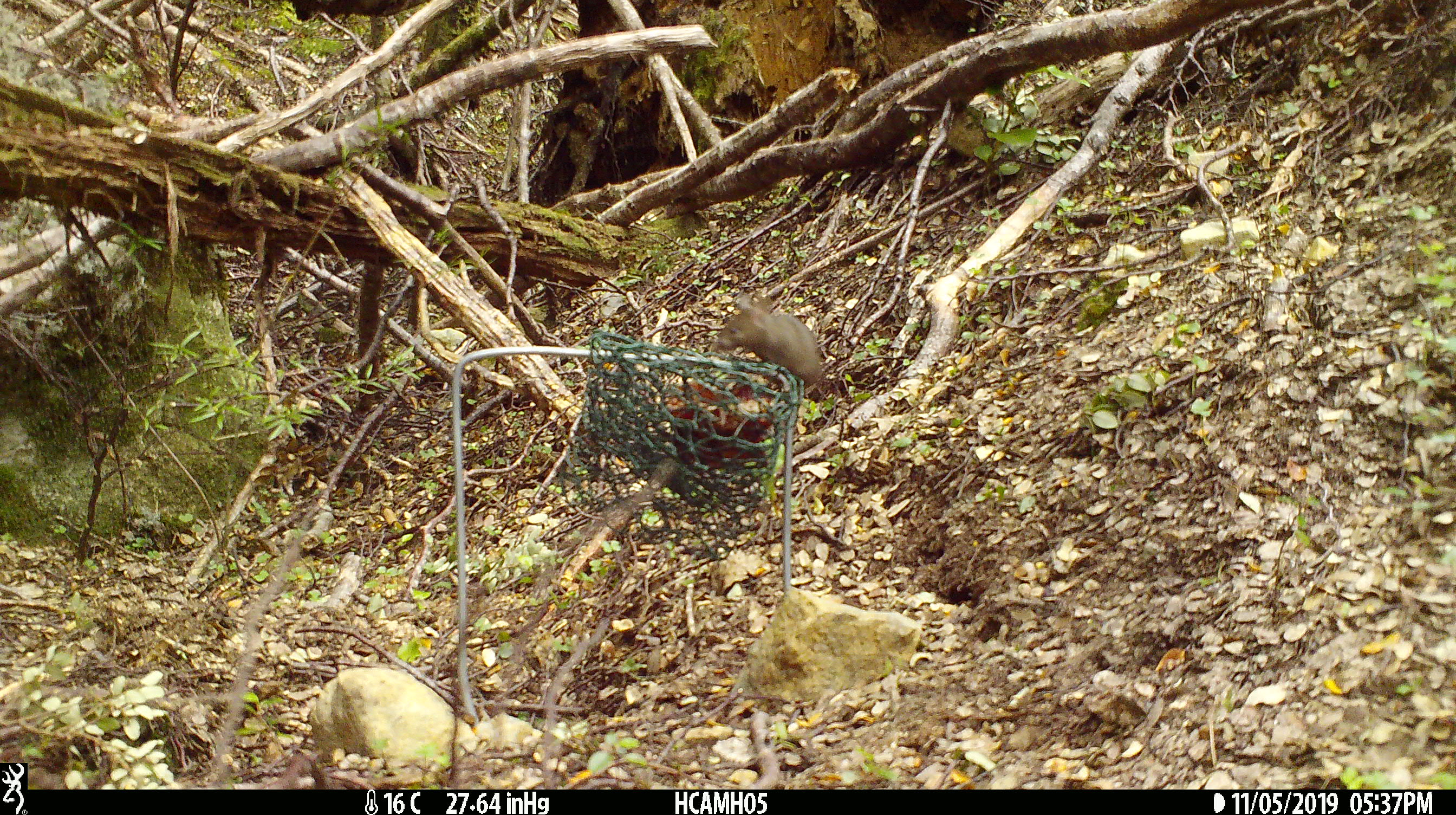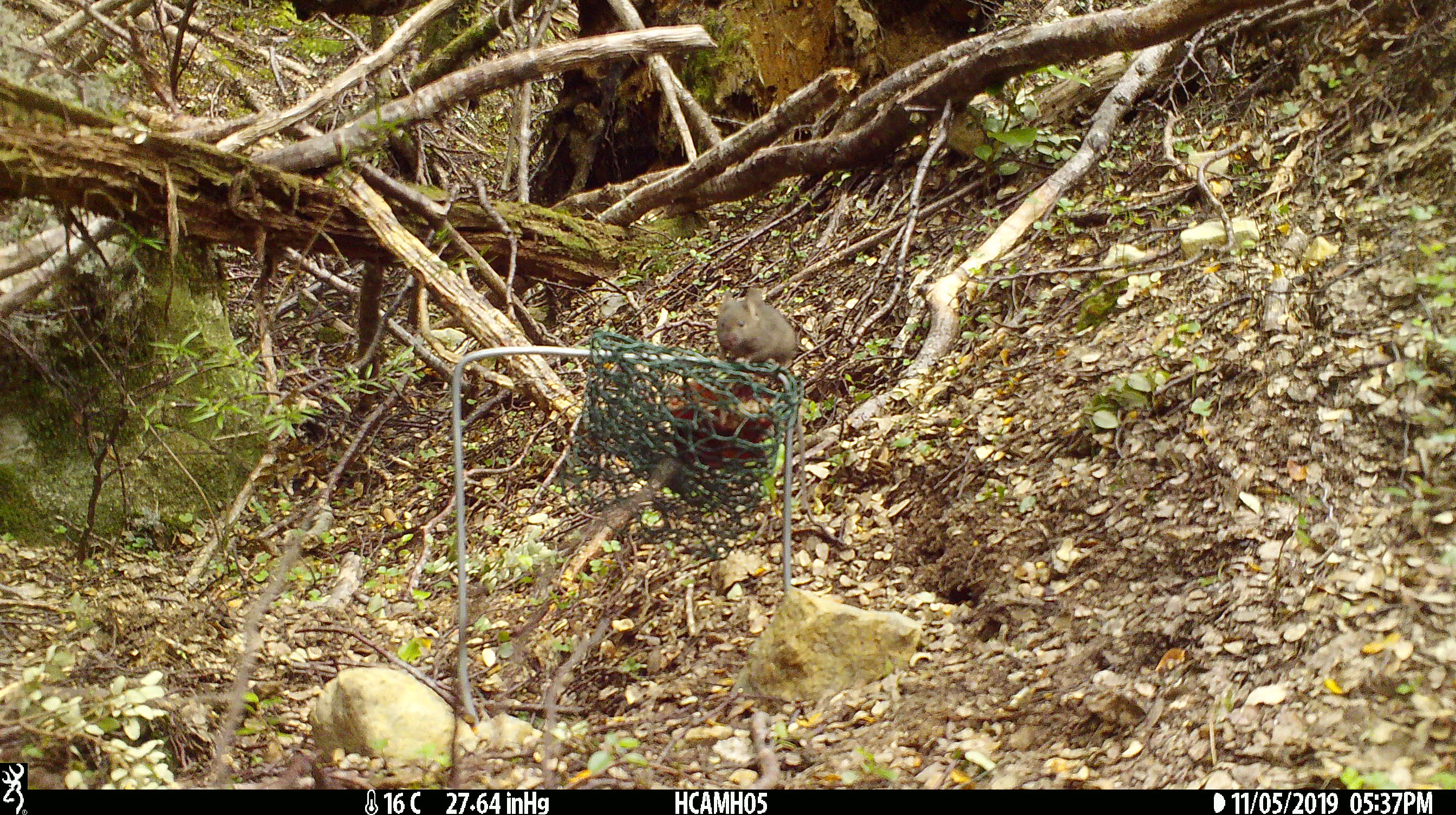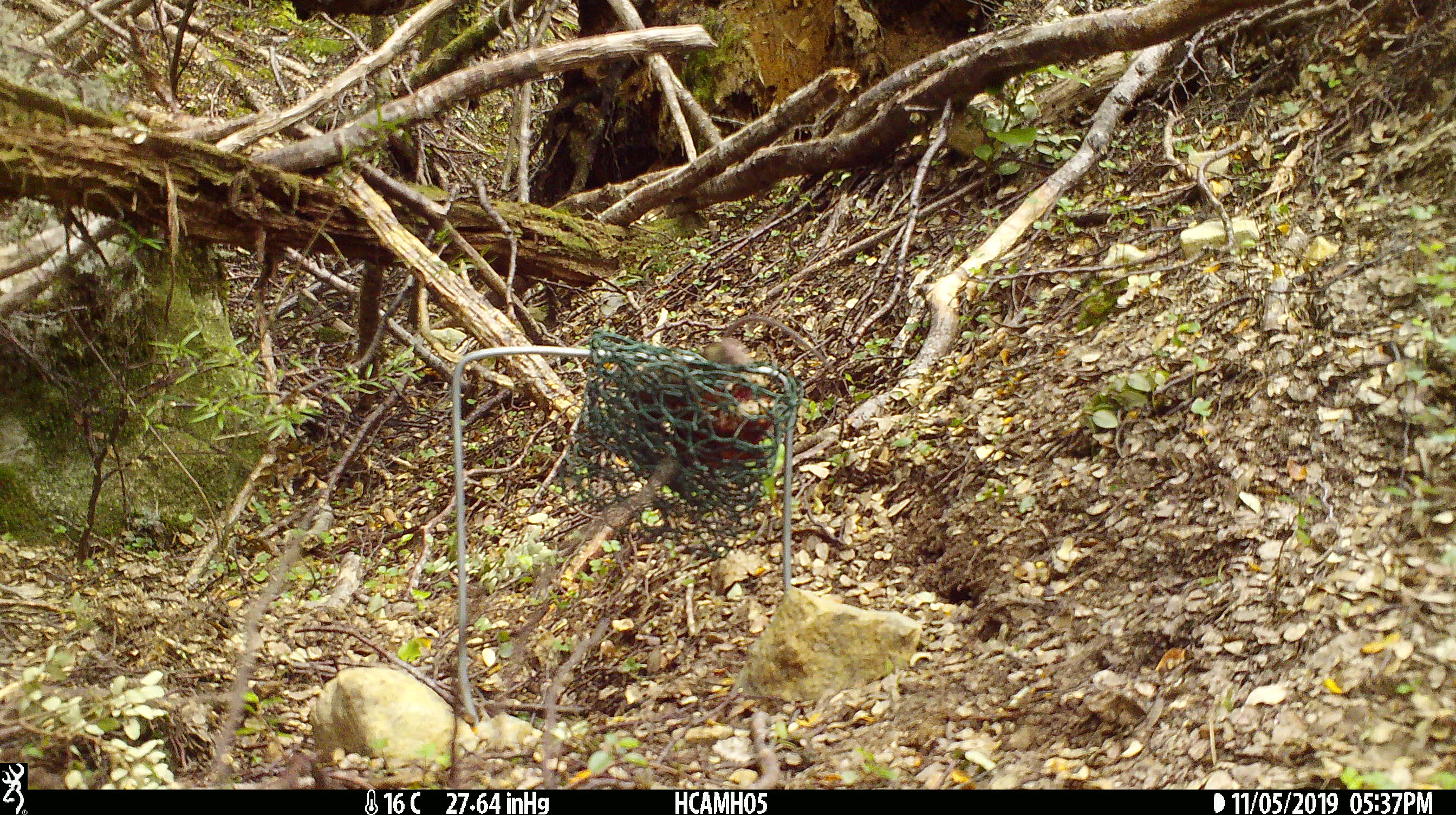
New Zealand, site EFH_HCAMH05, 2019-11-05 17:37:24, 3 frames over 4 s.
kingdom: Animalia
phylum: Chordata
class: Mammalia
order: Rodentia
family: Muridae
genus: Mus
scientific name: Mus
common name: mouse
Mouse (Mus).